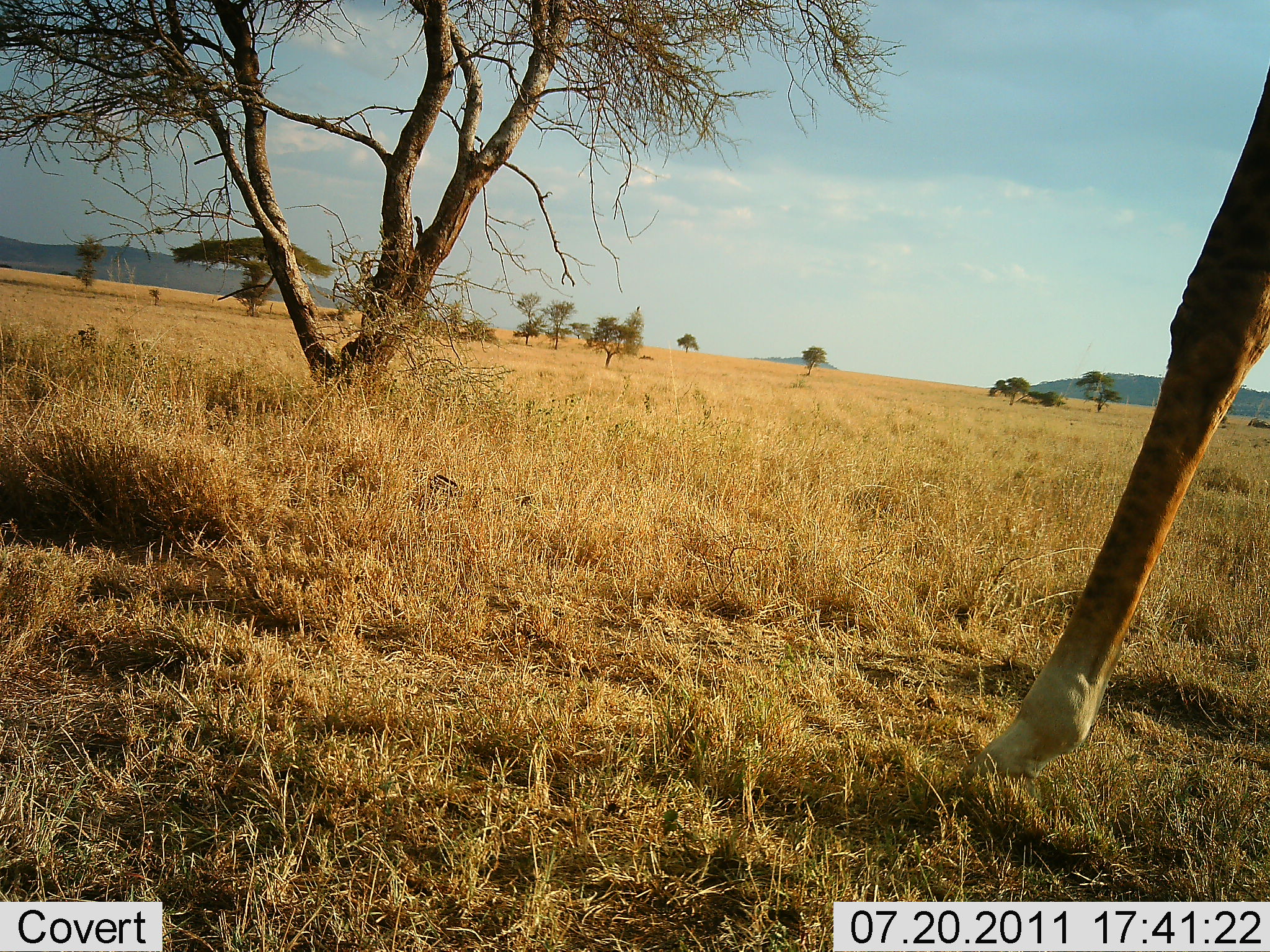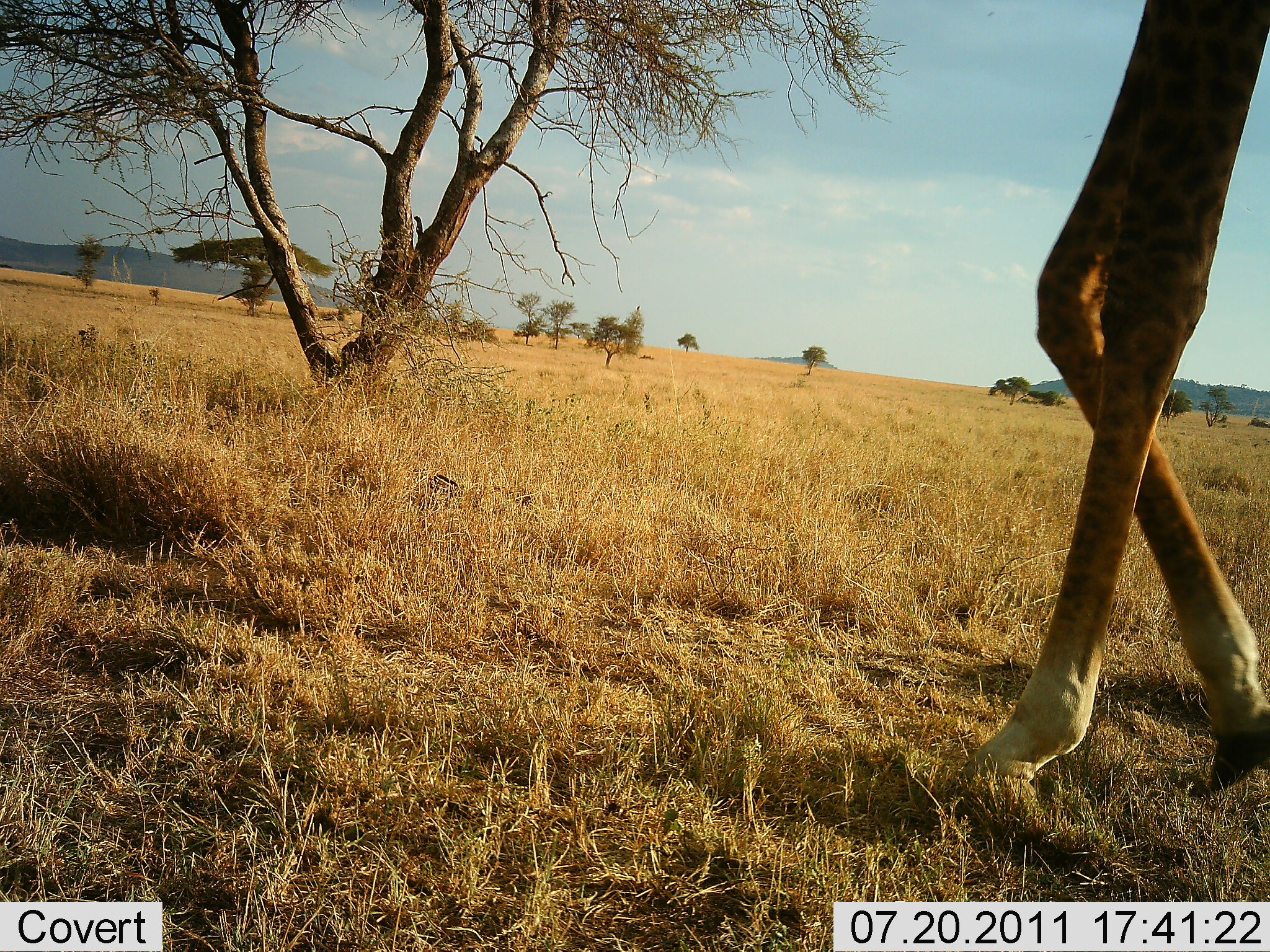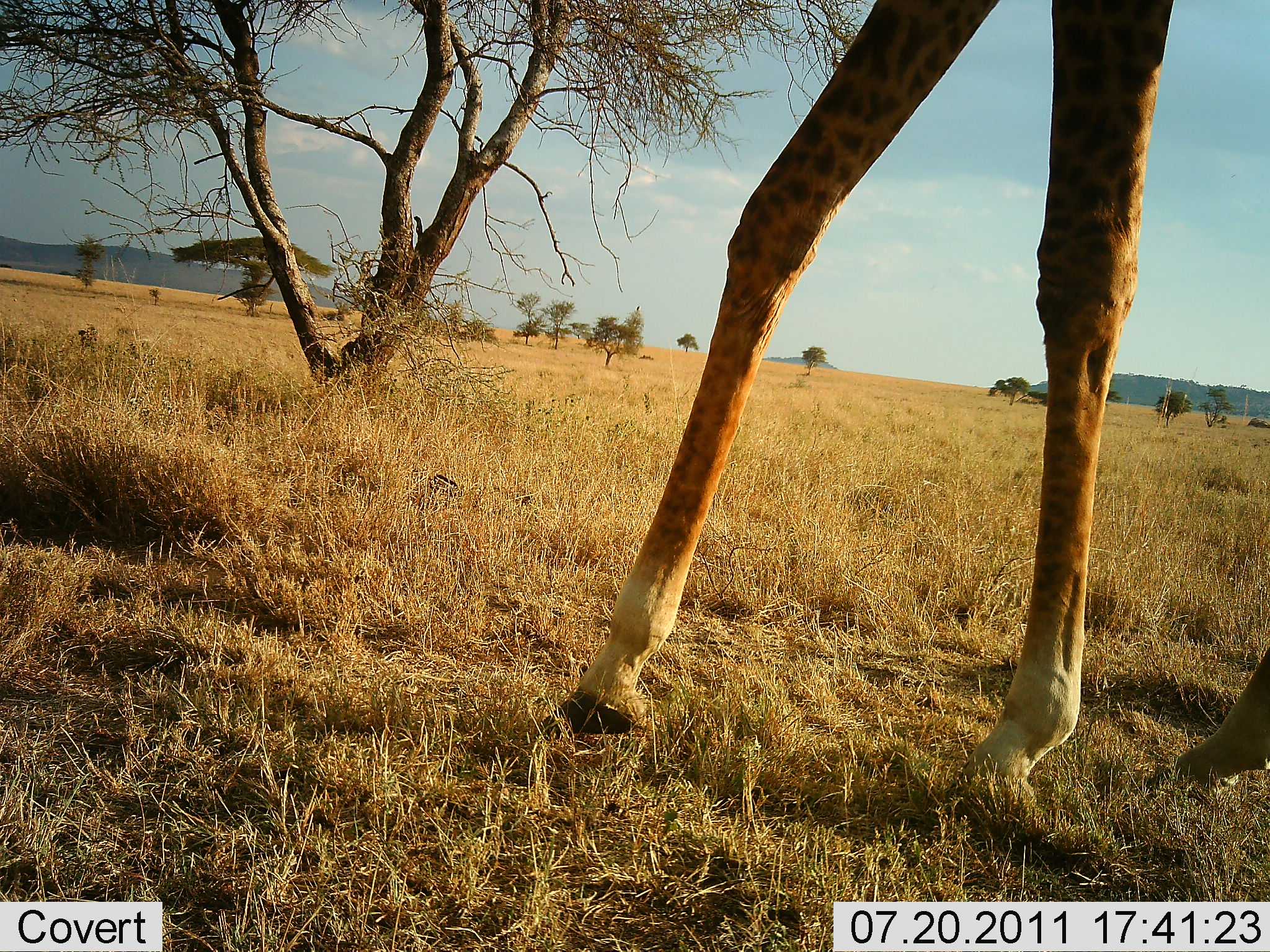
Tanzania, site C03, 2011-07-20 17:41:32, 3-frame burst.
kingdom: Animalia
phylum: Chordata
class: Mammalia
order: Artiodactyla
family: Giraffidae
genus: Giraffa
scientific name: Giraffa camelopardalis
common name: giraffe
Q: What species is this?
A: Giraffe (Giraffa camelopardalis).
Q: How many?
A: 1.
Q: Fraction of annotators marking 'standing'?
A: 27%.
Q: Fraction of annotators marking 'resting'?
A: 0%.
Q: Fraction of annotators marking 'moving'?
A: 73%.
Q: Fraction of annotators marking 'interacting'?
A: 0%.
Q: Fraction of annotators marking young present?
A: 0%.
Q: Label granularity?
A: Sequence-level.